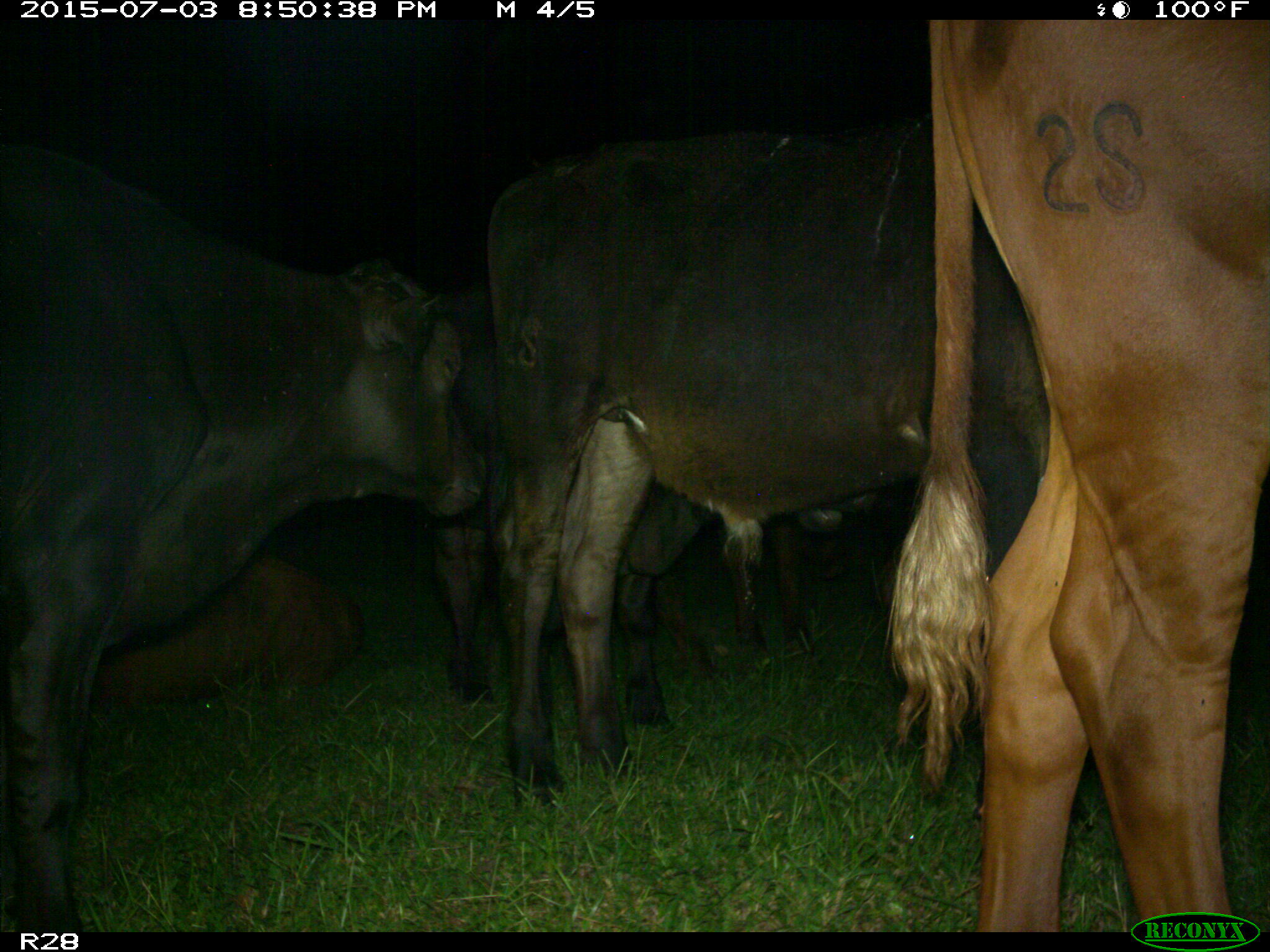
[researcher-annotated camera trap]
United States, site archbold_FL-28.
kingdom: Animalia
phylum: Chordata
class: Mammalia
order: Artiodactyla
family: Bovidae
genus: Bos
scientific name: Bos taurus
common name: domestic cow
Bos taurus (domestic cow).